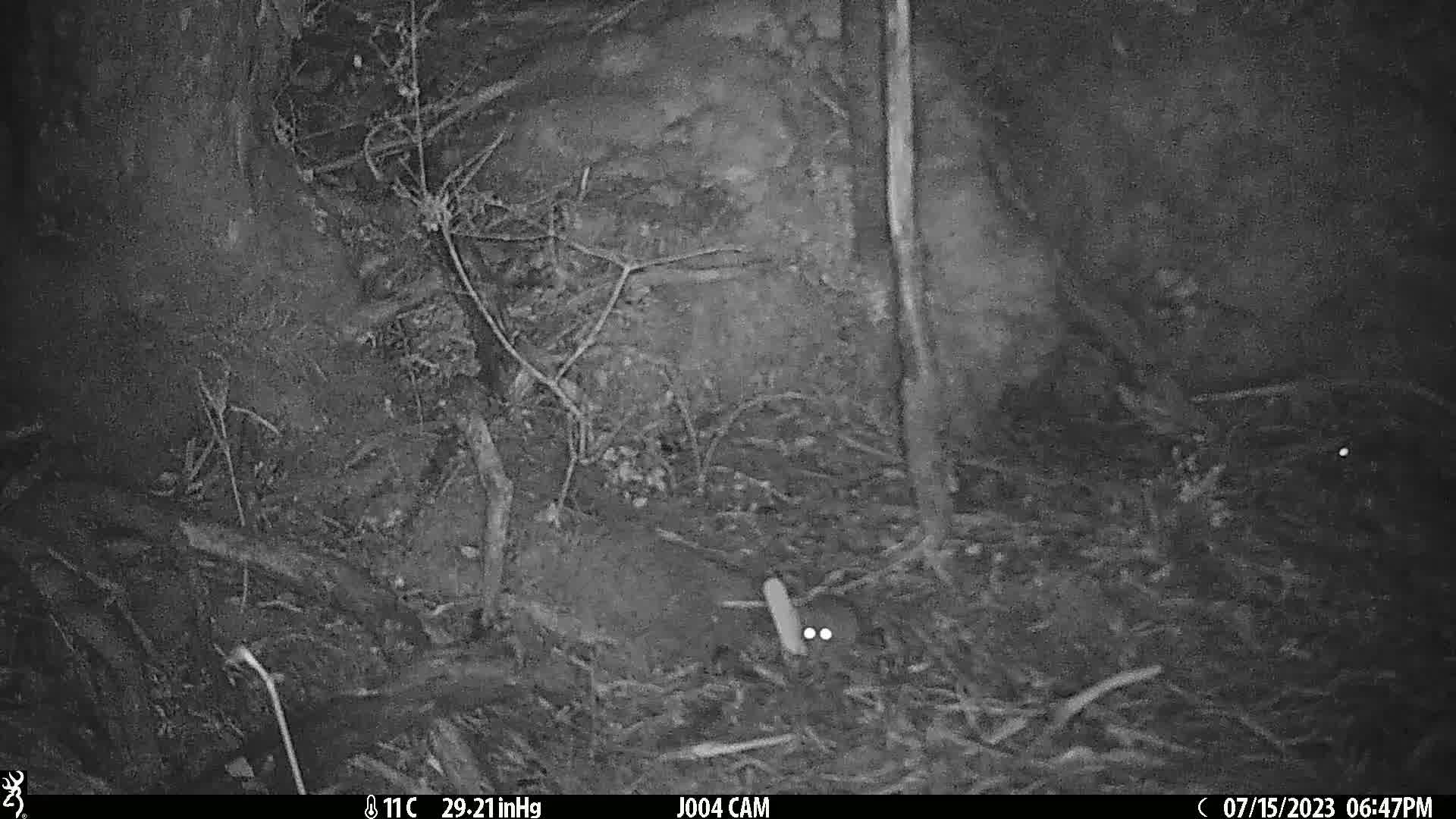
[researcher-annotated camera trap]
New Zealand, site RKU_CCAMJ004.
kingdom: Animalia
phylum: Chordata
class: Mammalia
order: Rodentia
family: Muridae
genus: Rattus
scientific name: Rattus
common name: rat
Rat (Rattus).